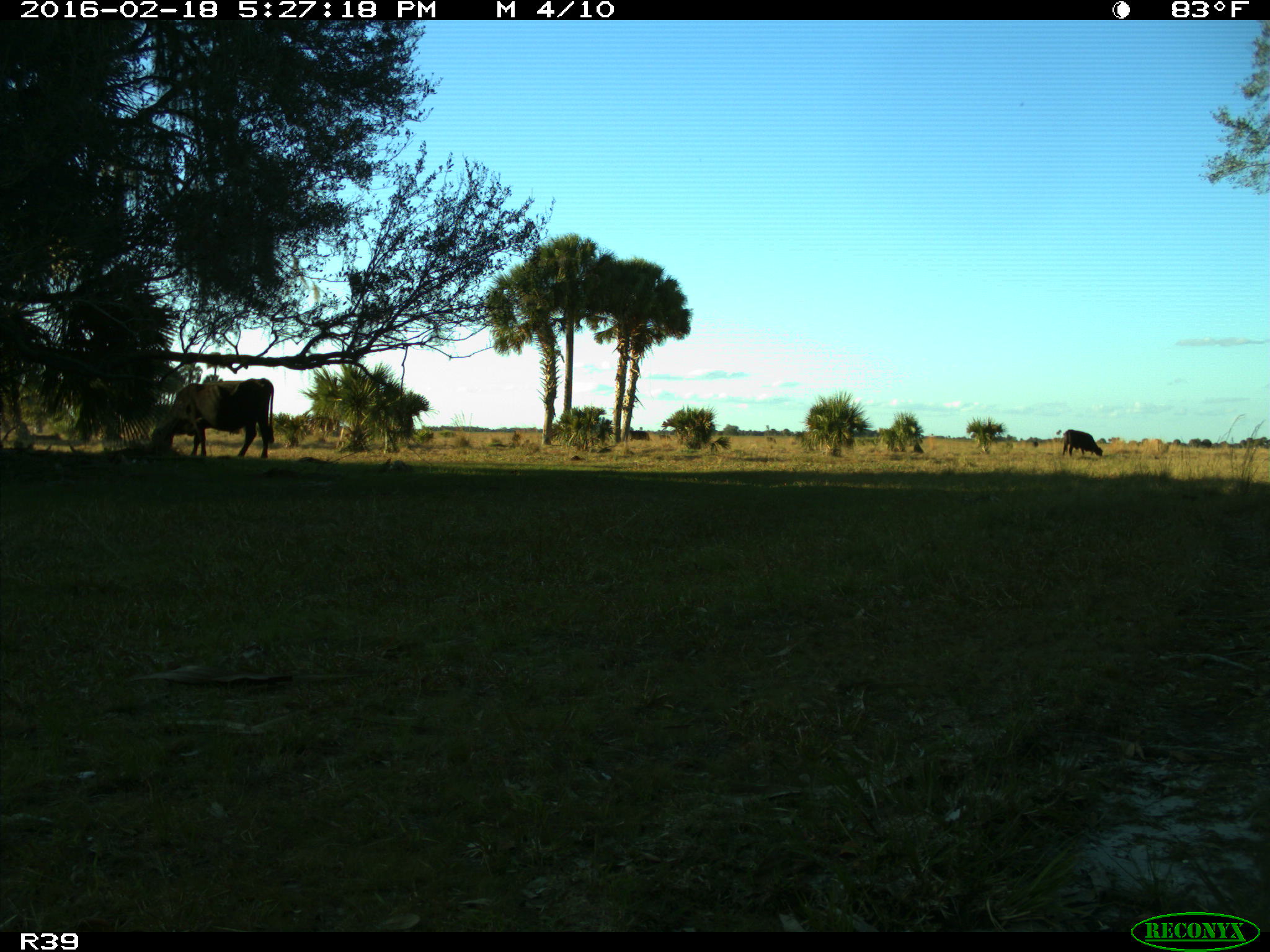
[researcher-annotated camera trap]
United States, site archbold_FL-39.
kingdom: Animalia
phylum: Chordata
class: Mammalia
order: Artiodactyla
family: Bovidae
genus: Bos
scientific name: Bos taurus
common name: domestic cow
Bos taurus (domestic cow).